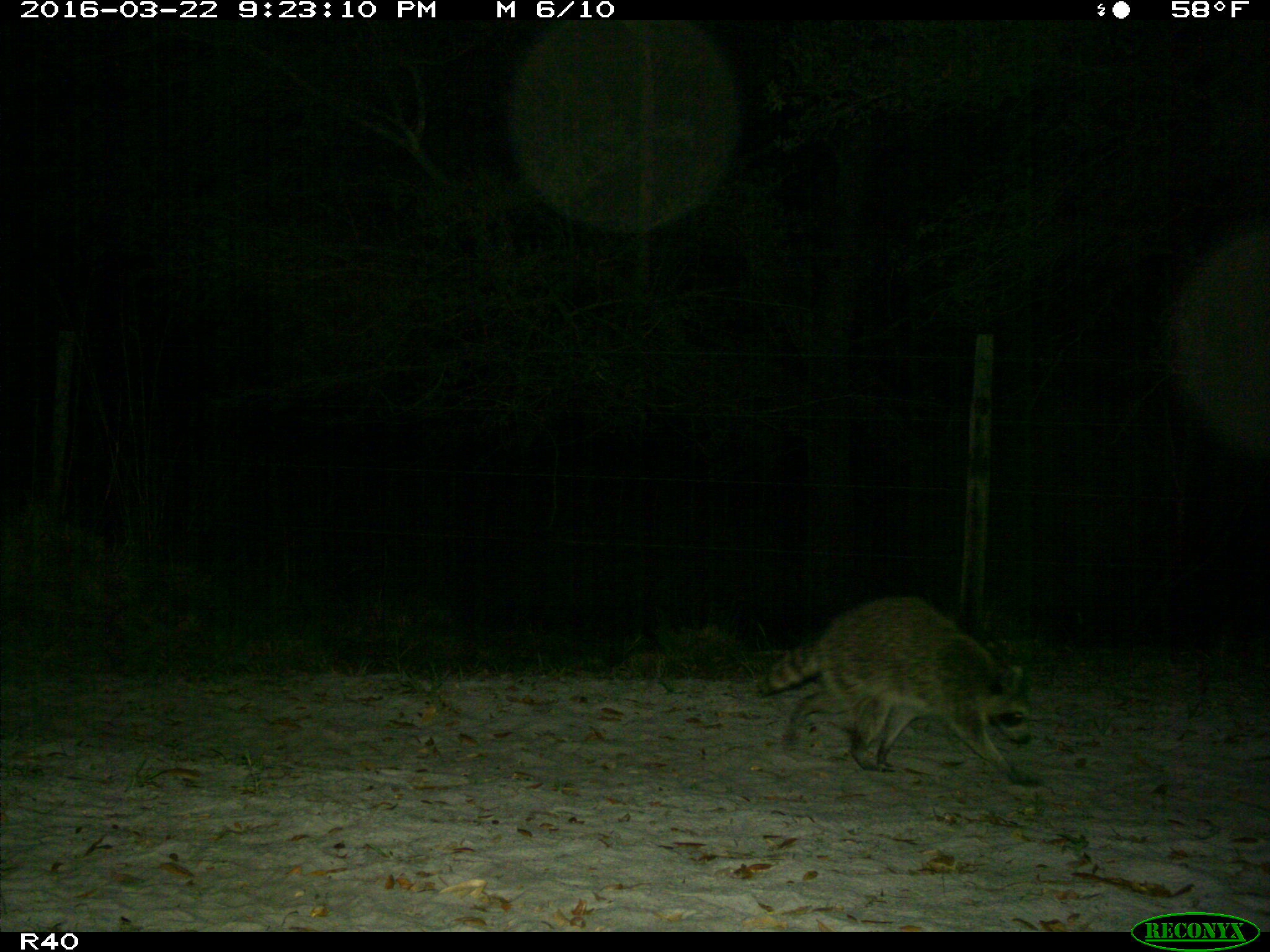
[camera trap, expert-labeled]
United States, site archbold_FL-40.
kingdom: Animalia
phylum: Chordata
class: Mammalia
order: Carnivora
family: Procyonidae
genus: Procyon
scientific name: Procyon lotor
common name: common raccoon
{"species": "Procyon lotor (common raccoon)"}